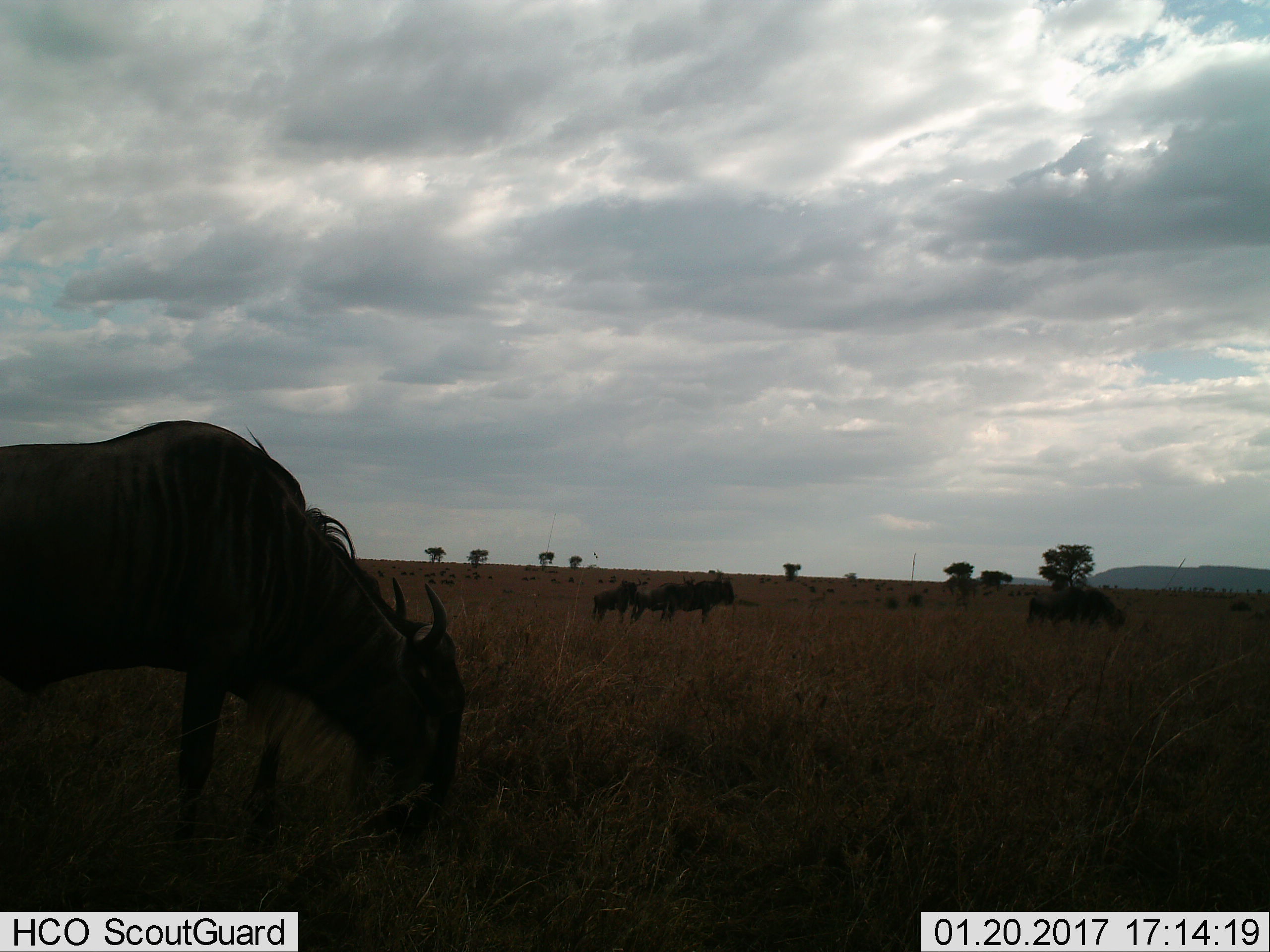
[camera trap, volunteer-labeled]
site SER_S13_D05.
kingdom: Animalia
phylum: Chordata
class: Mammalia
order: Artiodactyla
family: Bovidae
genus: Connochaetes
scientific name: Connochaetes taurinus taurinus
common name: blue wildebeest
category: wildebeestblue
Wildebeestblue (blue wildebeest) (Connochaetes taurinus taurinus), count 6. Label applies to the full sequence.